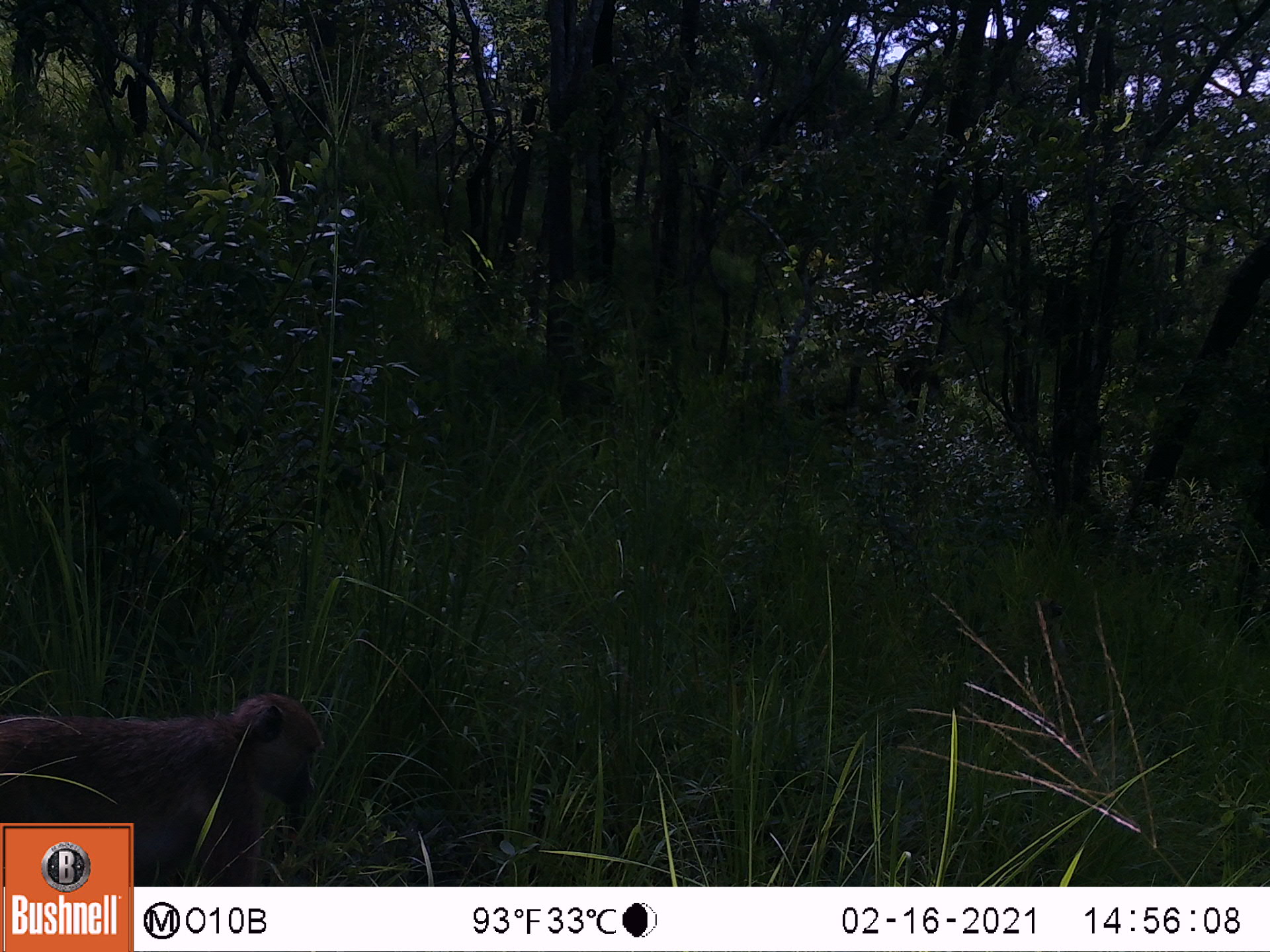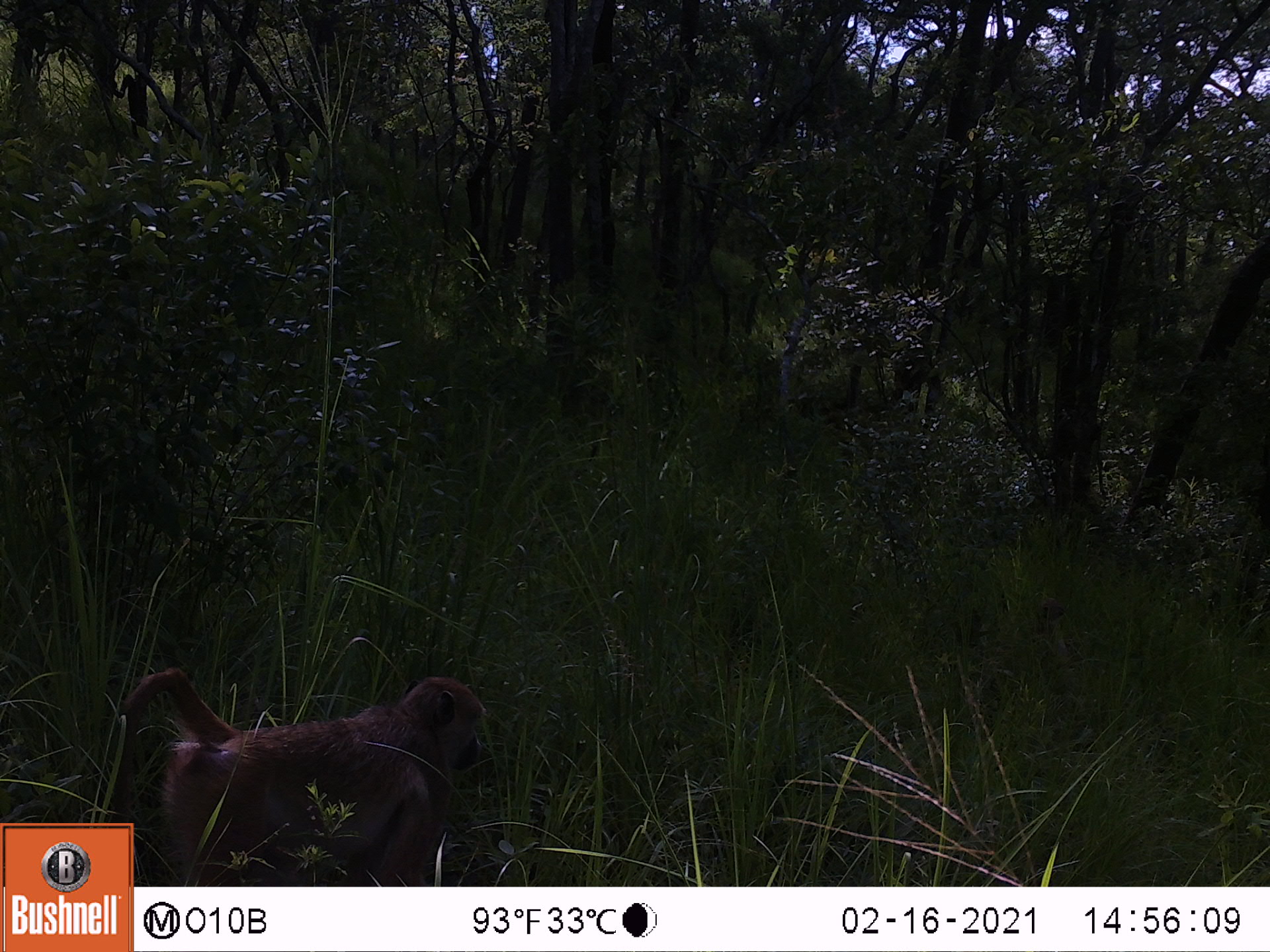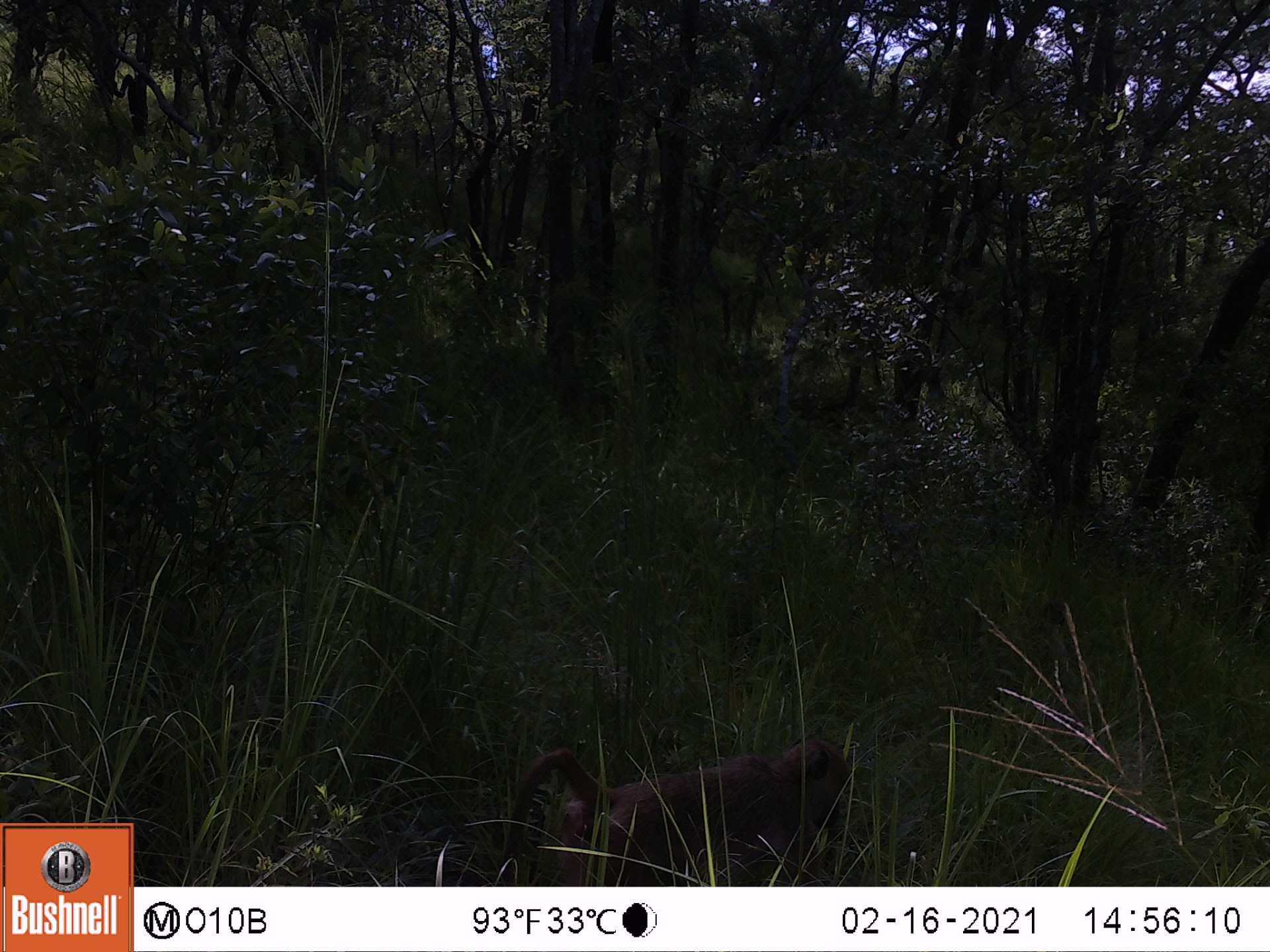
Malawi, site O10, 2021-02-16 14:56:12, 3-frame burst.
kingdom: Animalia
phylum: Chordata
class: Mammalia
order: Primates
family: Cercopithecidae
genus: Papio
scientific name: Papio cynocephalus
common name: yellow baboon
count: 1